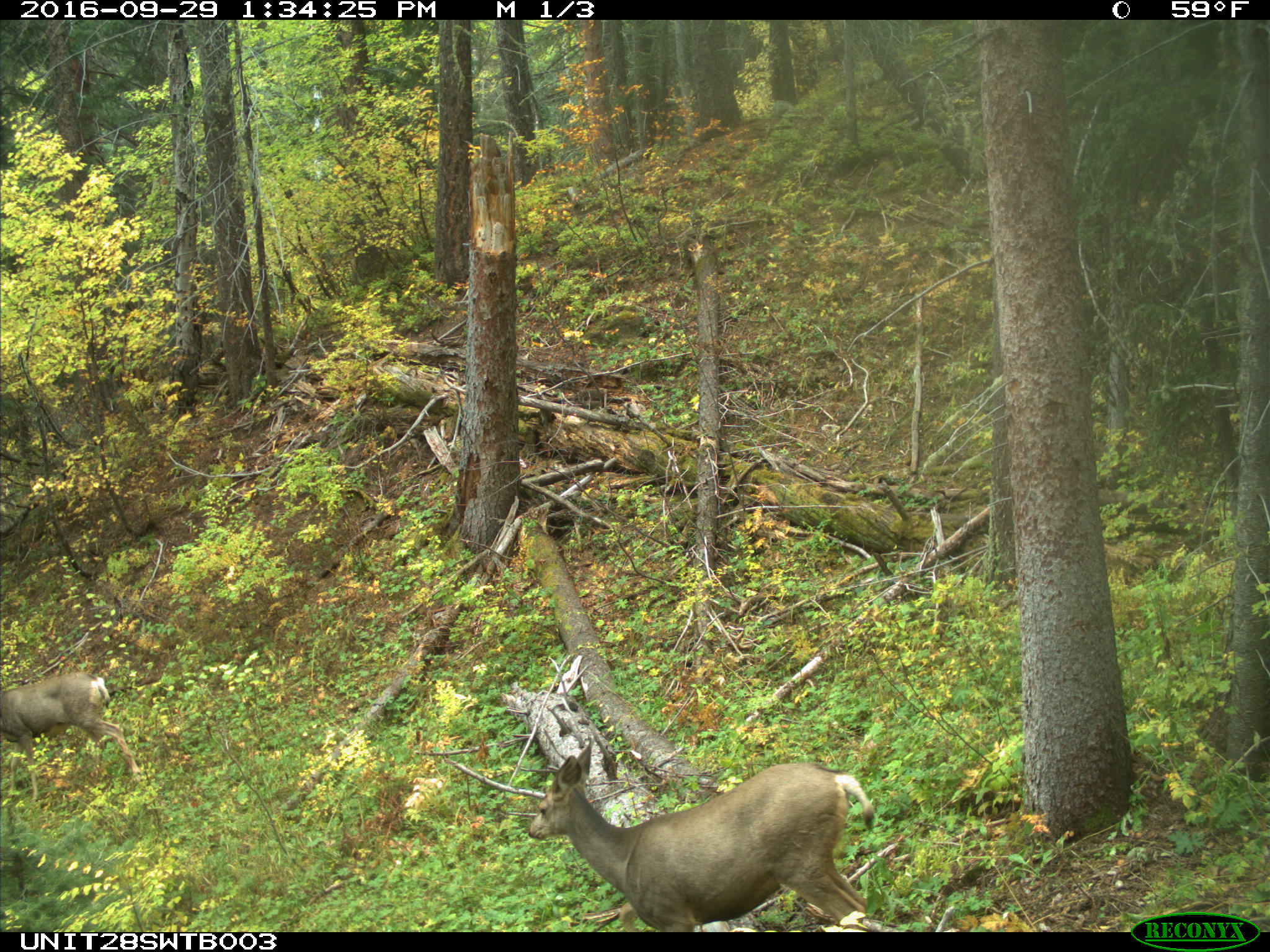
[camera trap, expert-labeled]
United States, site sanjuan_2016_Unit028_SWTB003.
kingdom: Animalia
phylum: Chordata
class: Mammalia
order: Artiodactyla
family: Cervidae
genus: Odocoileus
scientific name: Odocoileus hemionus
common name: mule deer